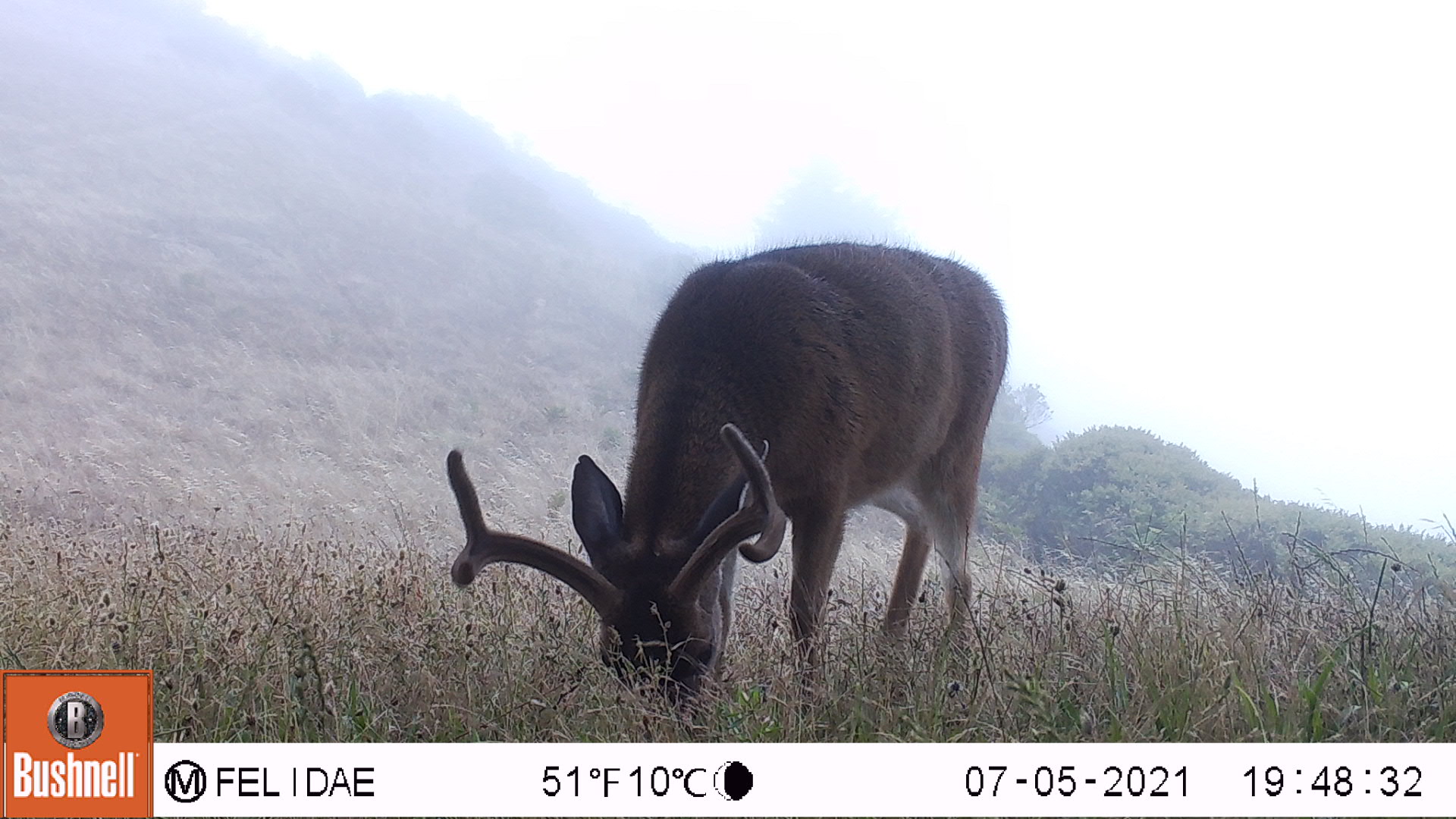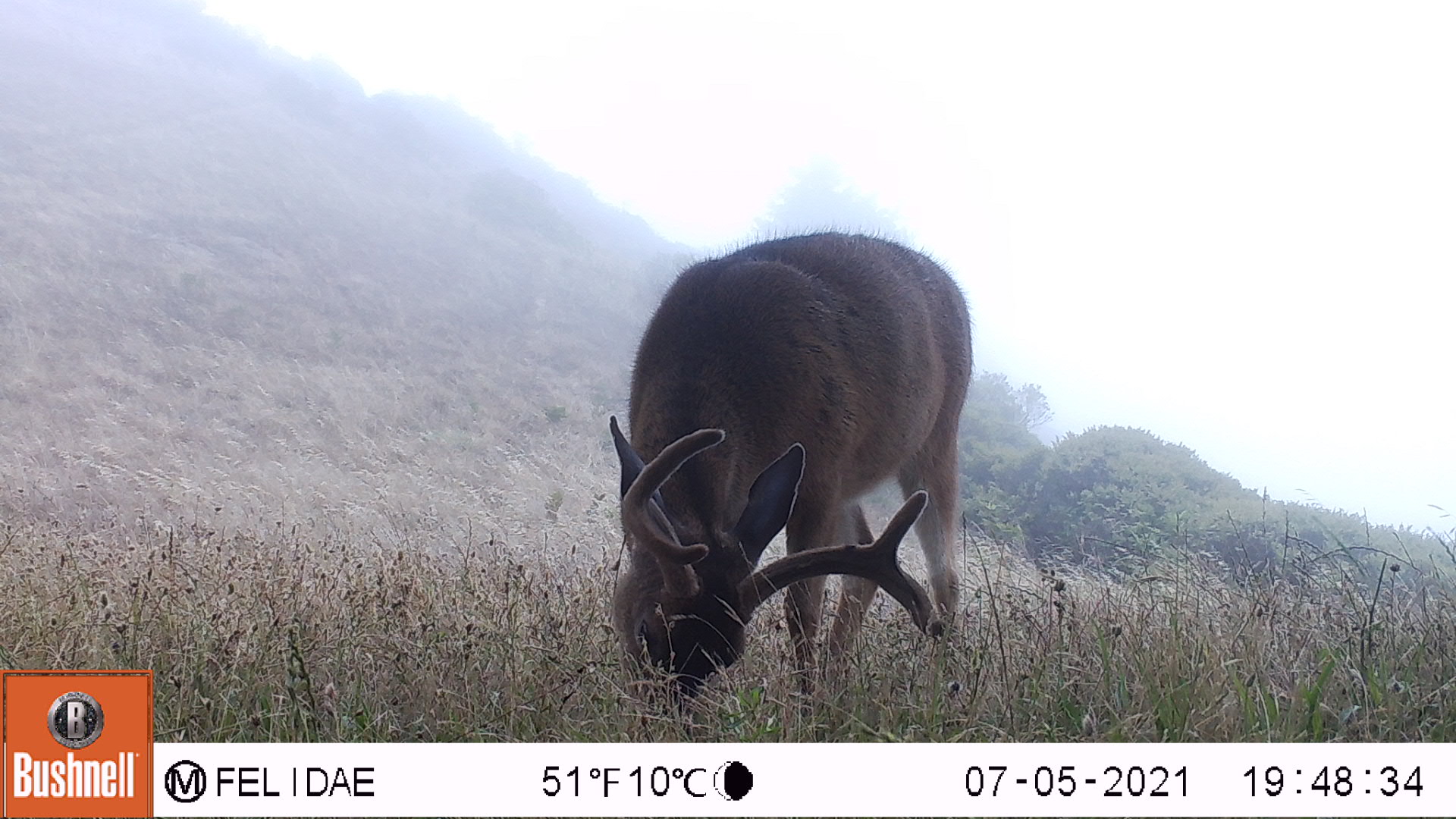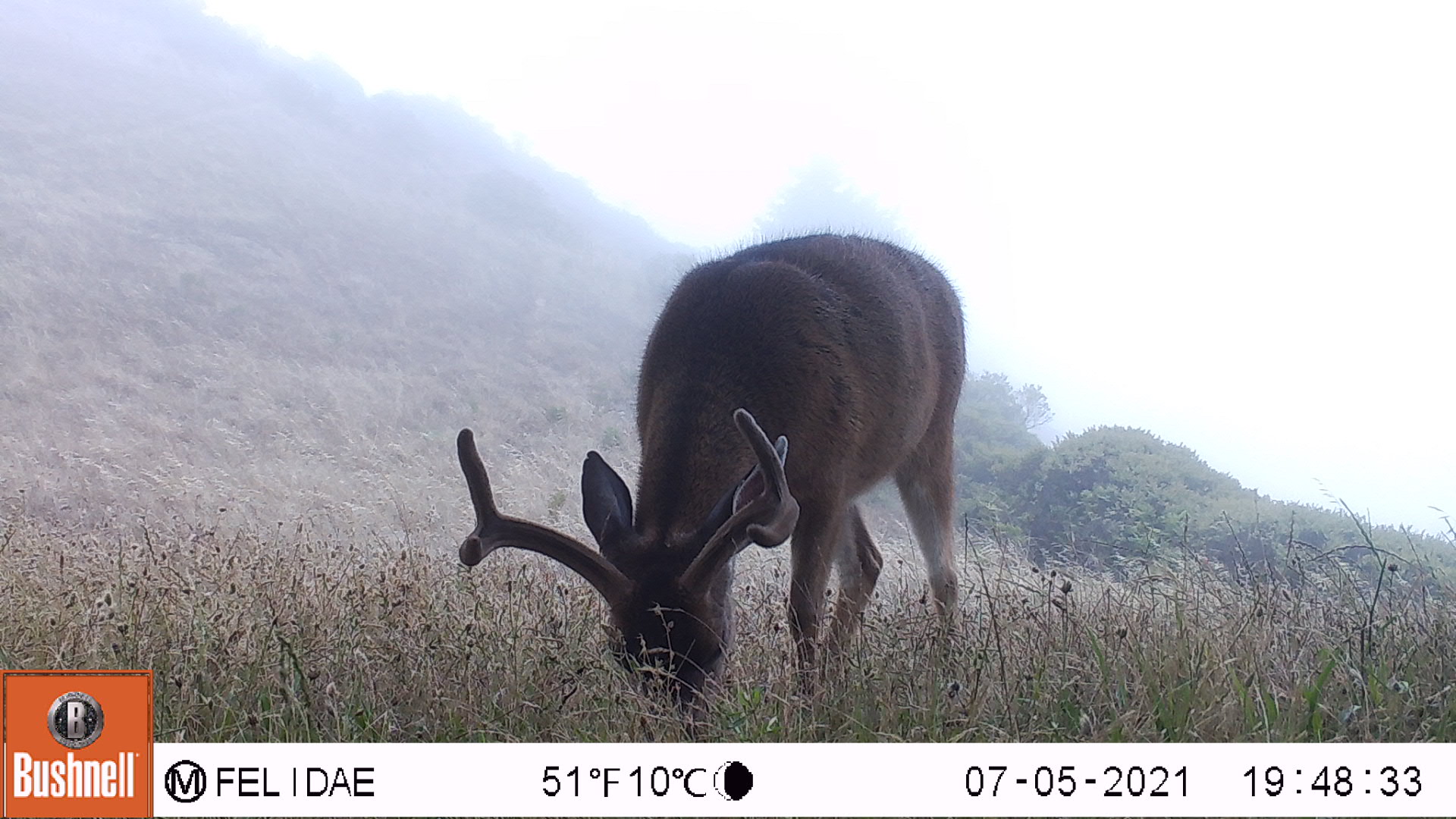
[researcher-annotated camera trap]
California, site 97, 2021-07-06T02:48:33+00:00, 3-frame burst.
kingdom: Animalia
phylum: Chordata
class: Mammalia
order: Artiodactyla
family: Cervidae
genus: Odocoileus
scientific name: Odocoileus hemionus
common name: mule deer